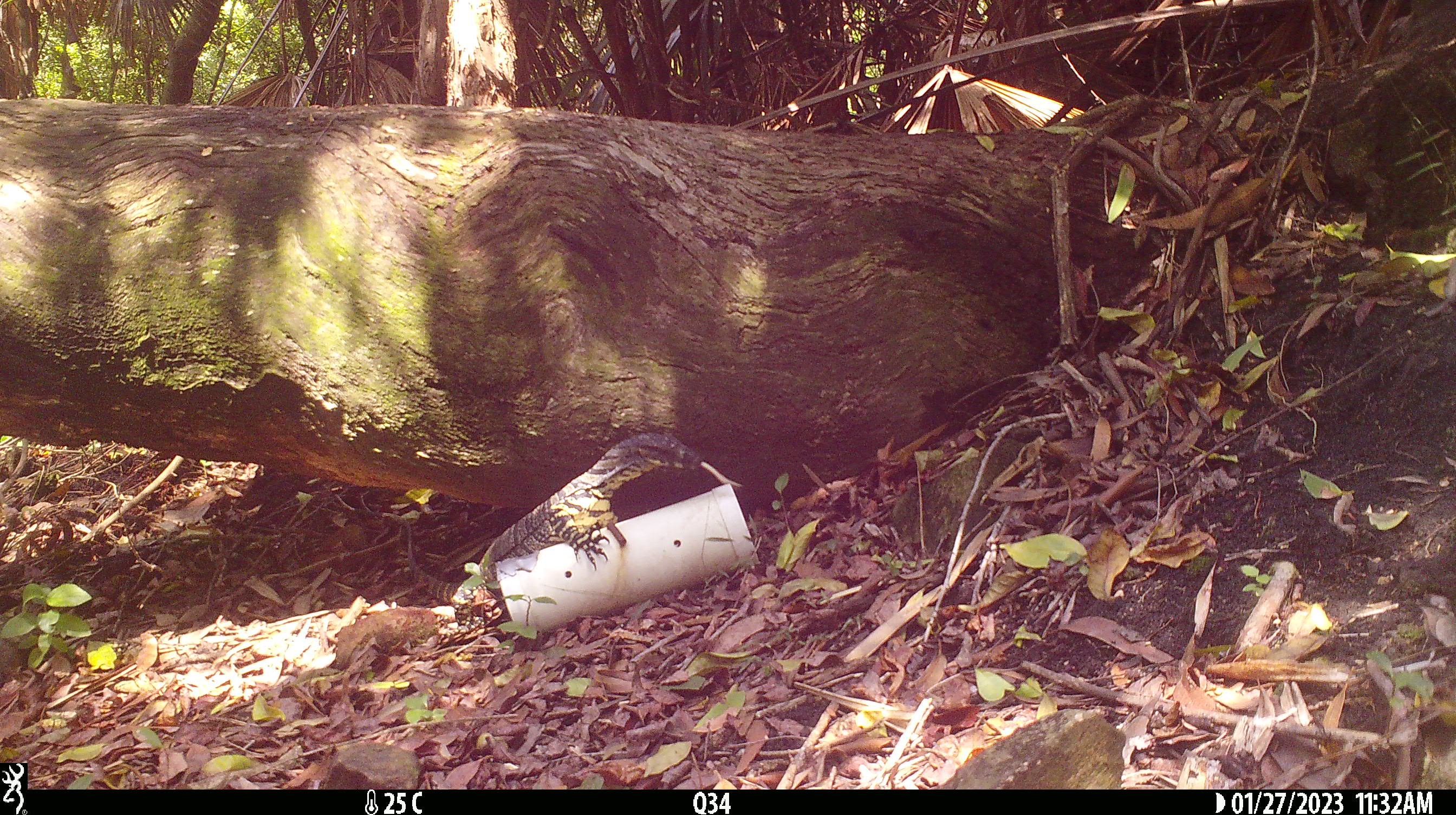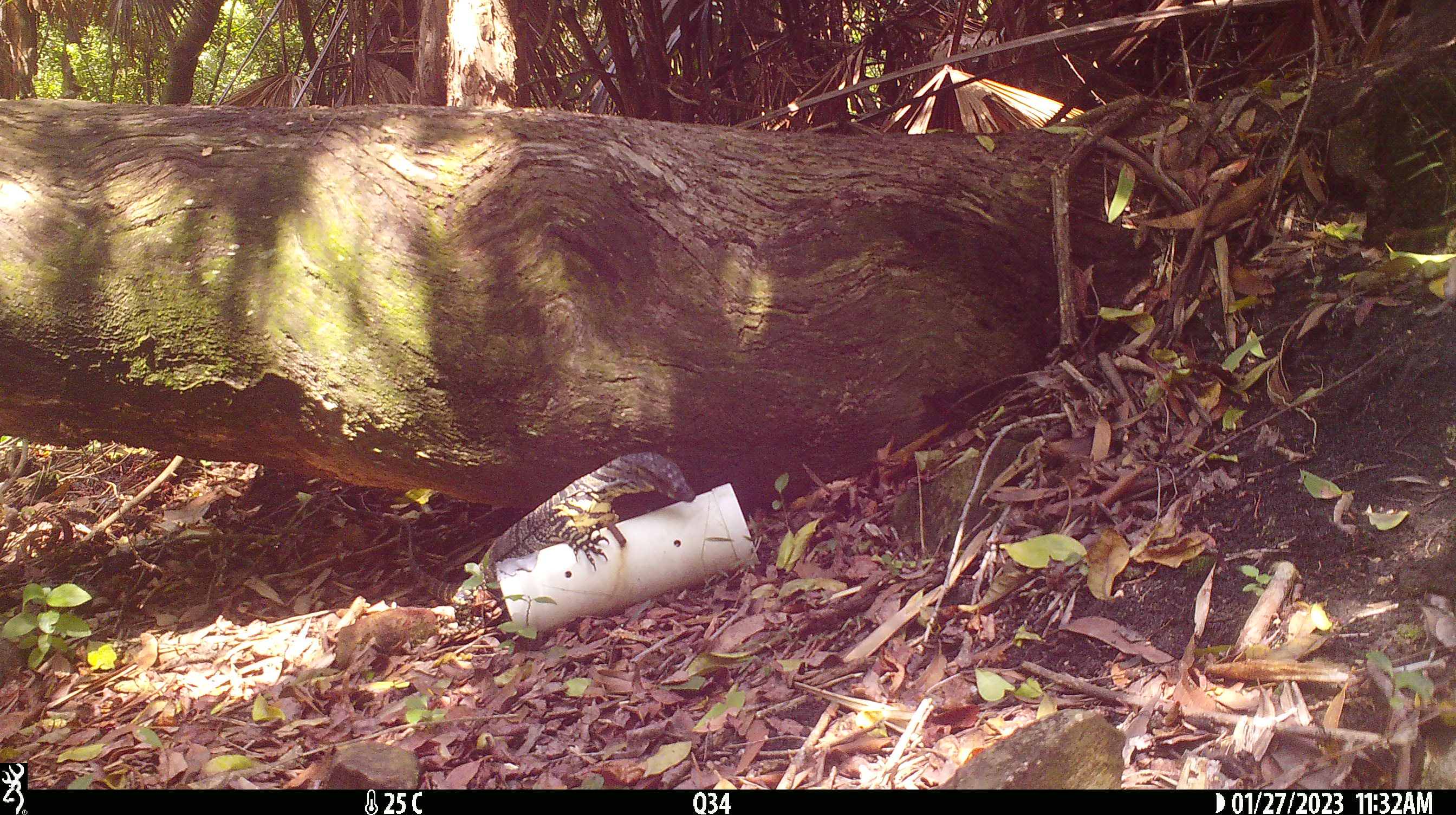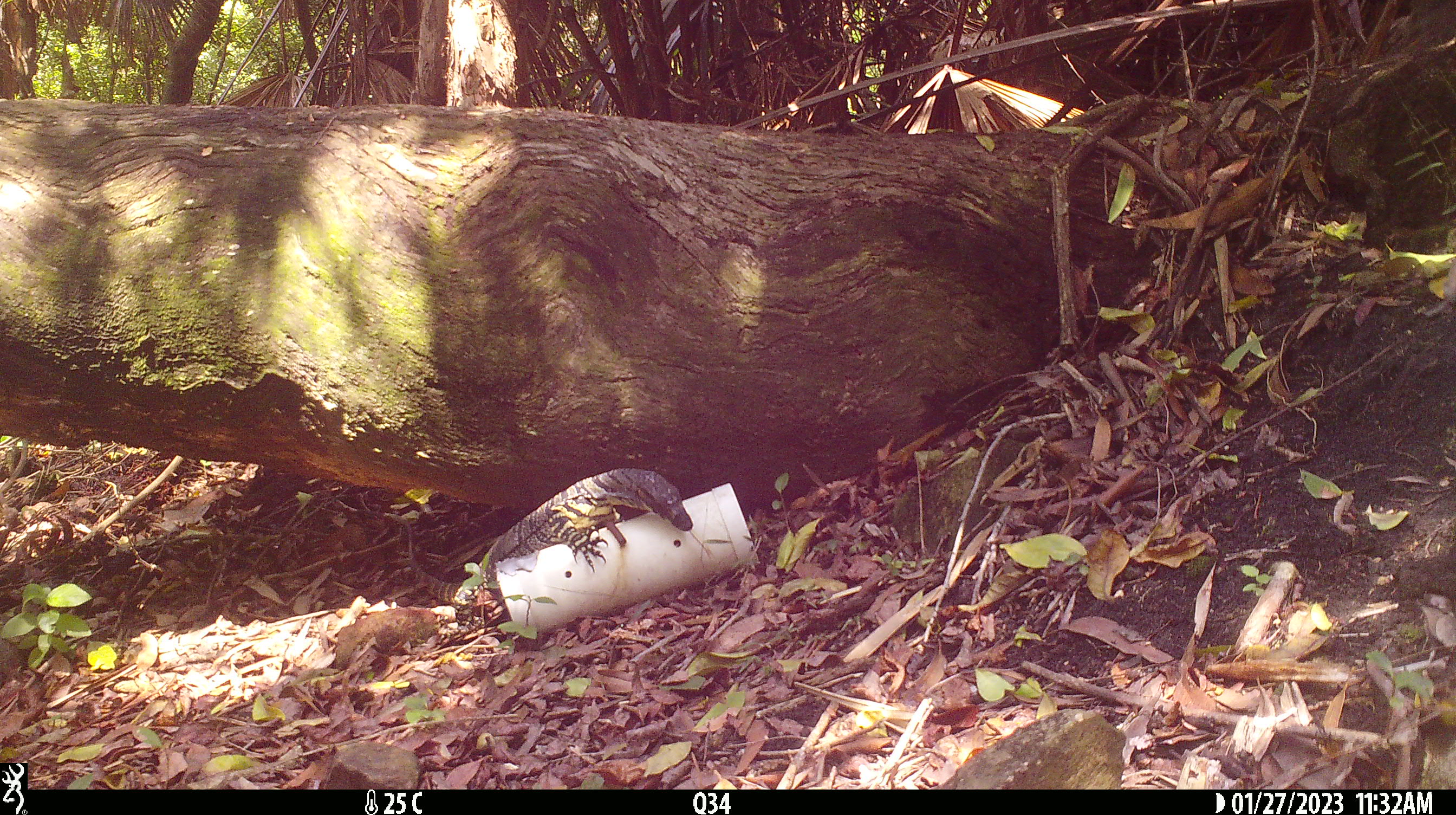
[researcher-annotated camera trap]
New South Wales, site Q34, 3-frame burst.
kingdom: Animalia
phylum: Chordata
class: Reptilia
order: Squamata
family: Varanidae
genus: Varanus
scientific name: Varanus varius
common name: lace monitor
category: goanna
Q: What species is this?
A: Goanna (lace monitor) (Varanus varius).